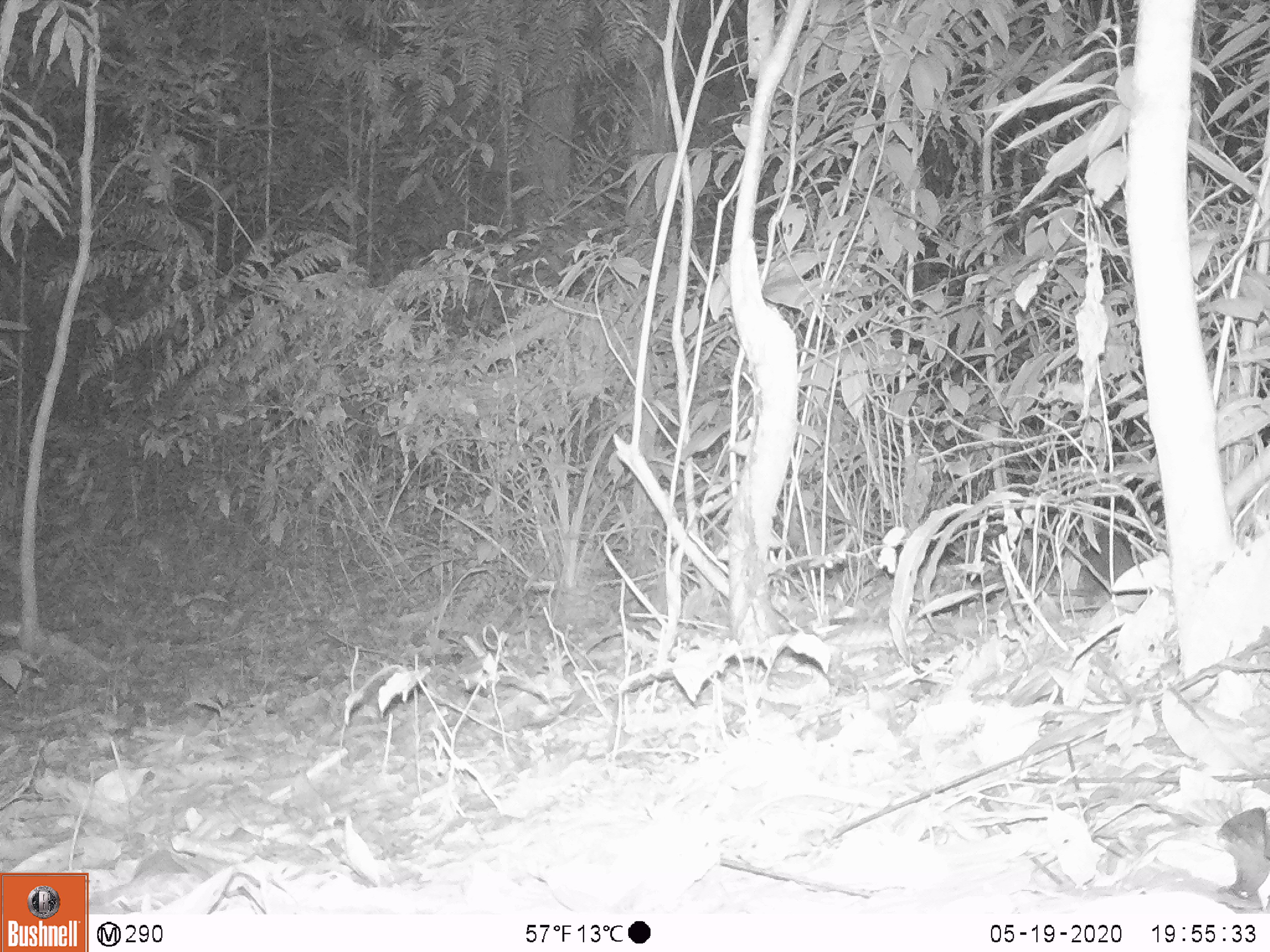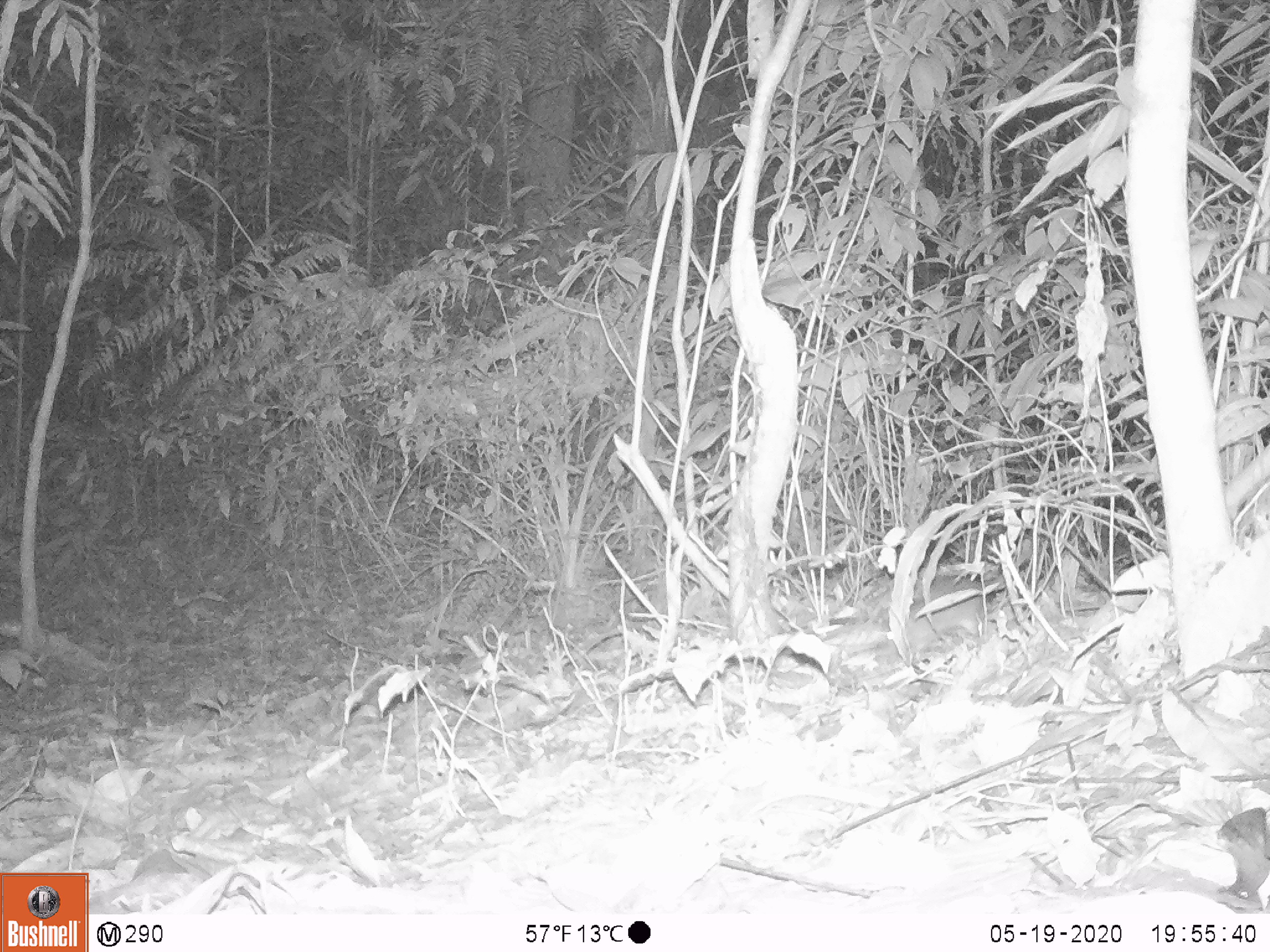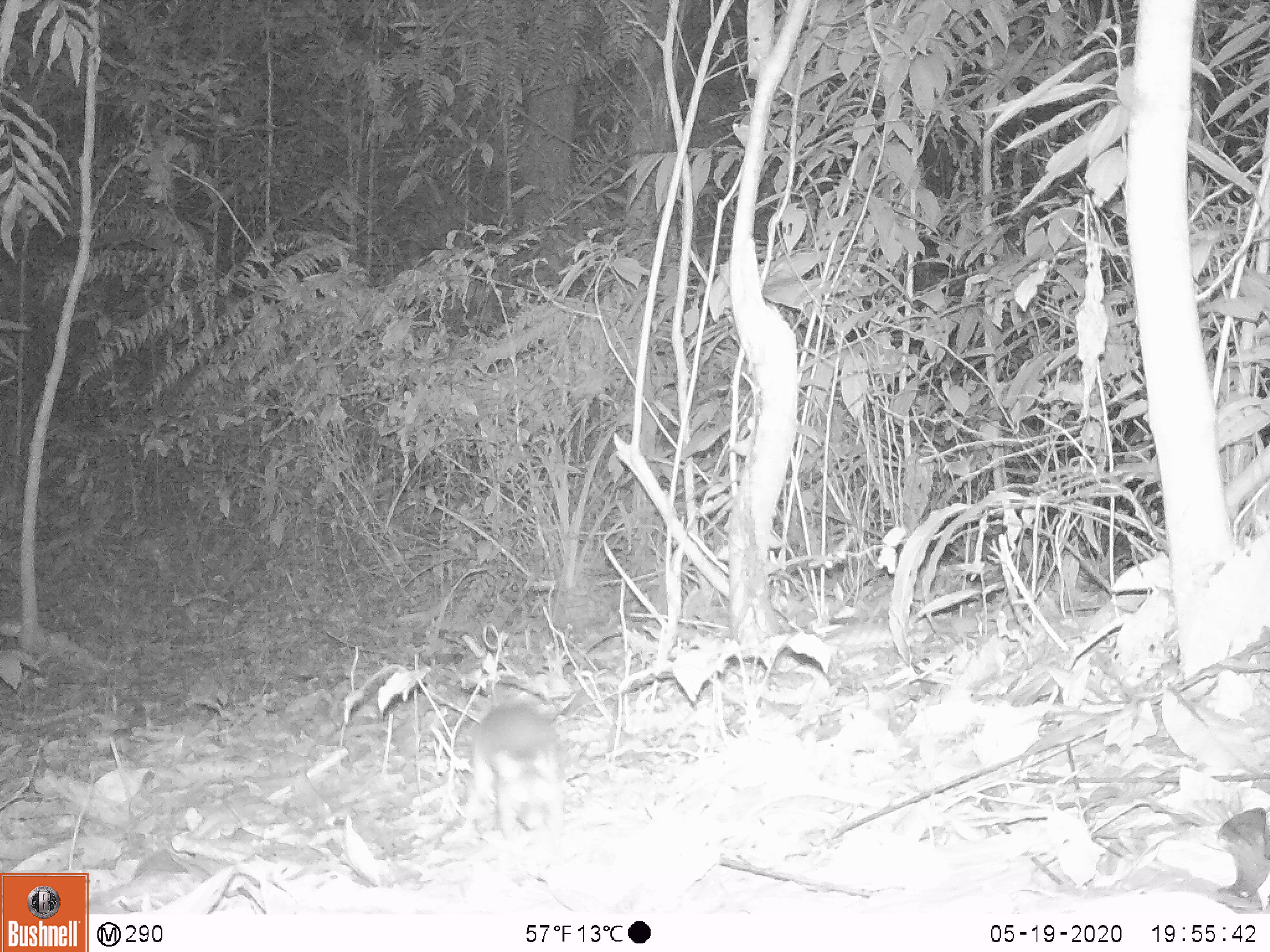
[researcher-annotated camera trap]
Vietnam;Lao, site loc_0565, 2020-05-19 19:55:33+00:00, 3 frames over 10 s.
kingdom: Animalia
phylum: Chordata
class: Mammalia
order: Rodentia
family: Muridae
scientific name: Muridae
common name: old-world mice and rats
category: unidentified murid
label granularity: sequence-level